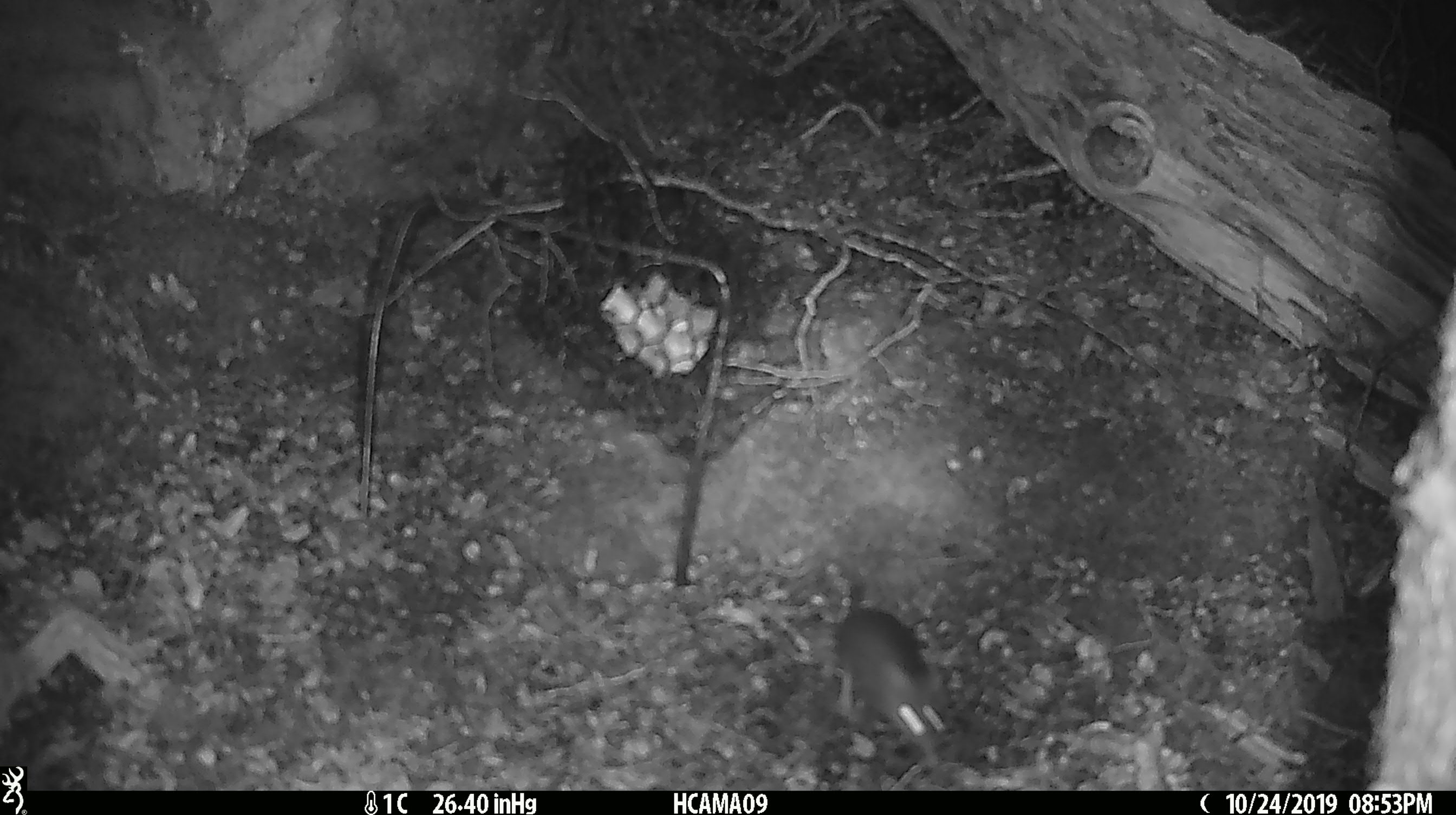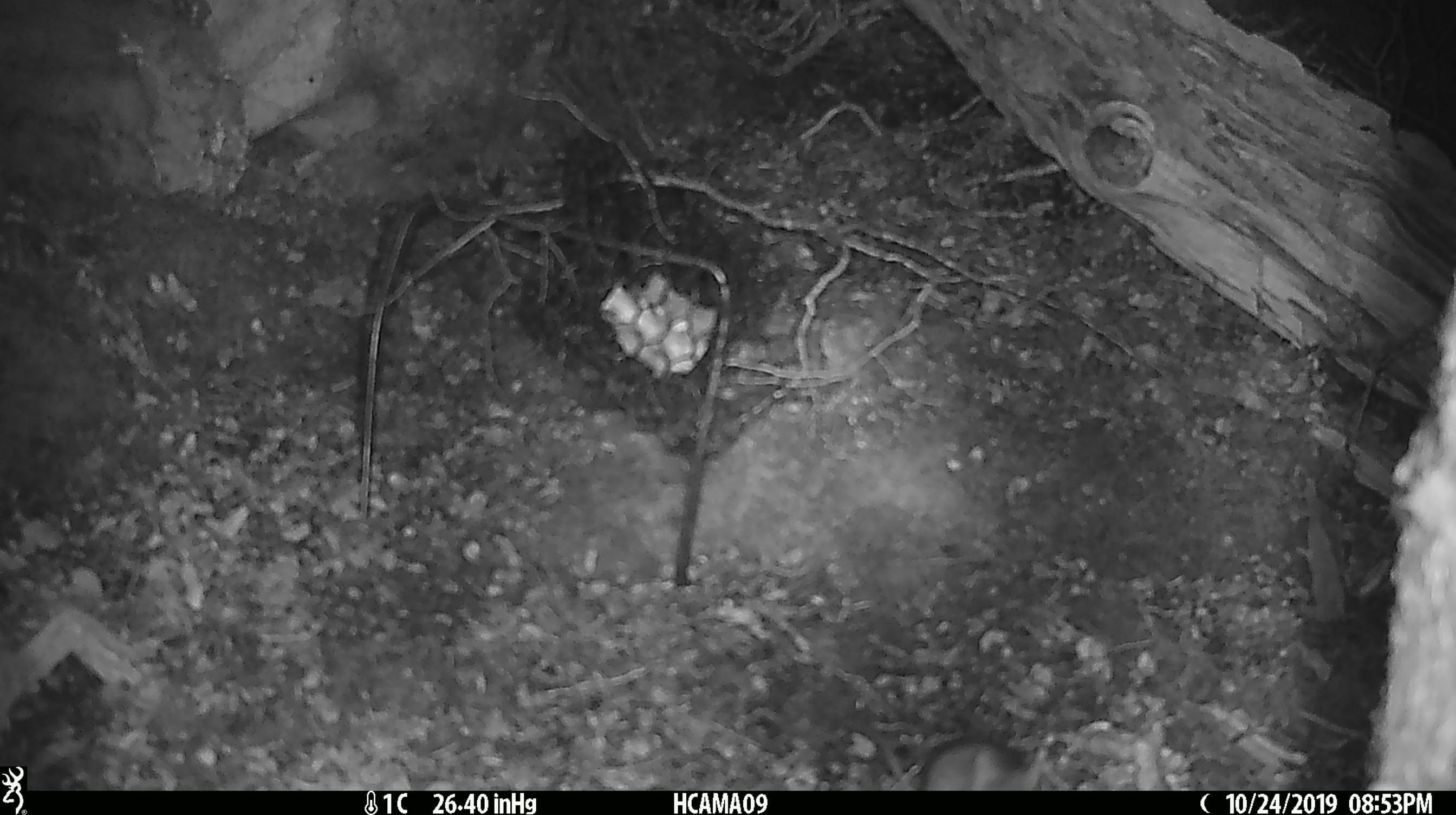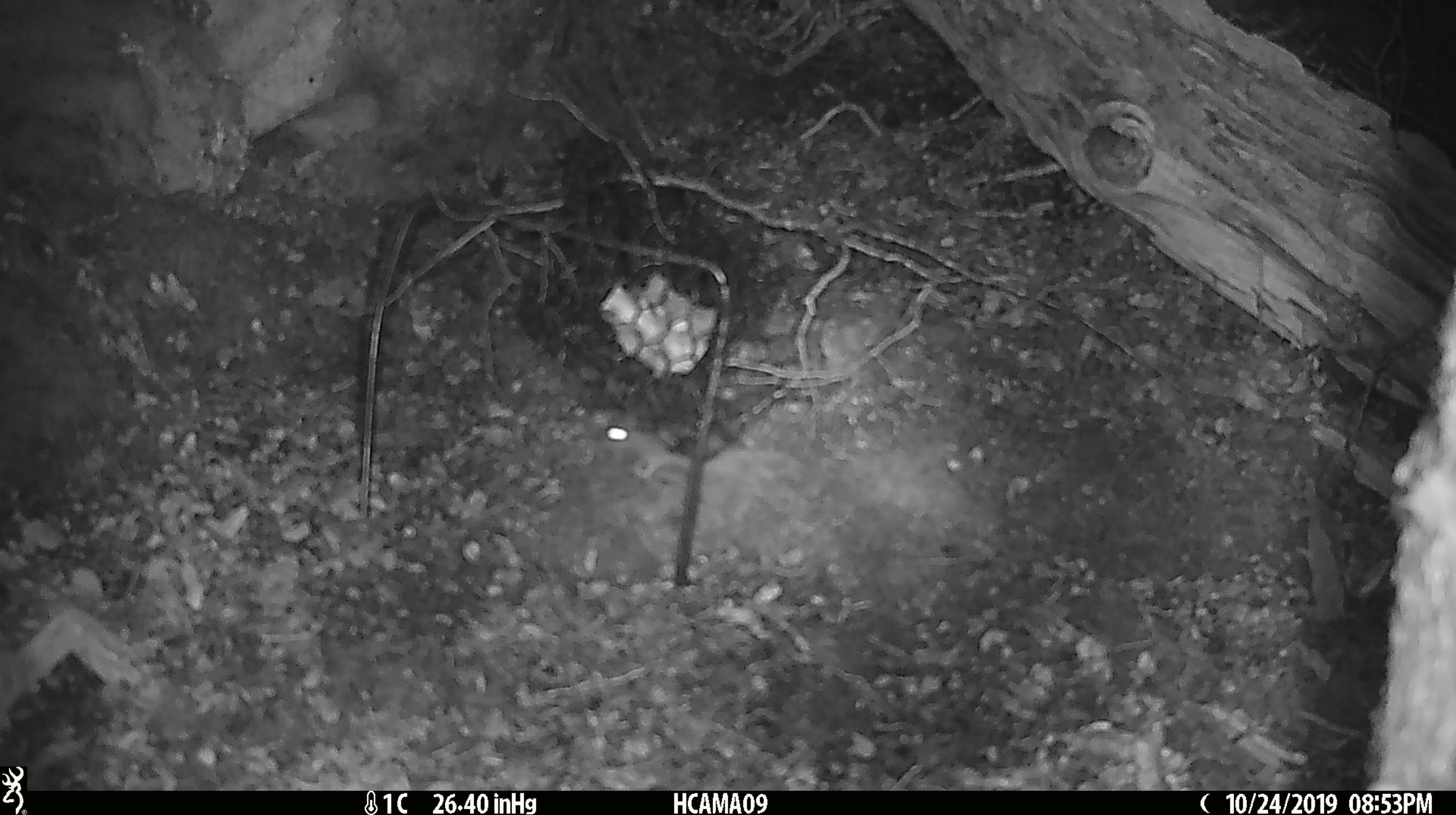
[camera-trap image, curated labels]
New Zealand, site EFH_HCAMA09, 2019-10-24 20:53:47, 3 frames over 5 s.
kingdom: Animalia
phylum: Chordata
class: Mammalia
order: Rodentia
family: Muridae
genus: Mus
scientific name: Mus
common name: mouse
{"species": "mouse (Mus)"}